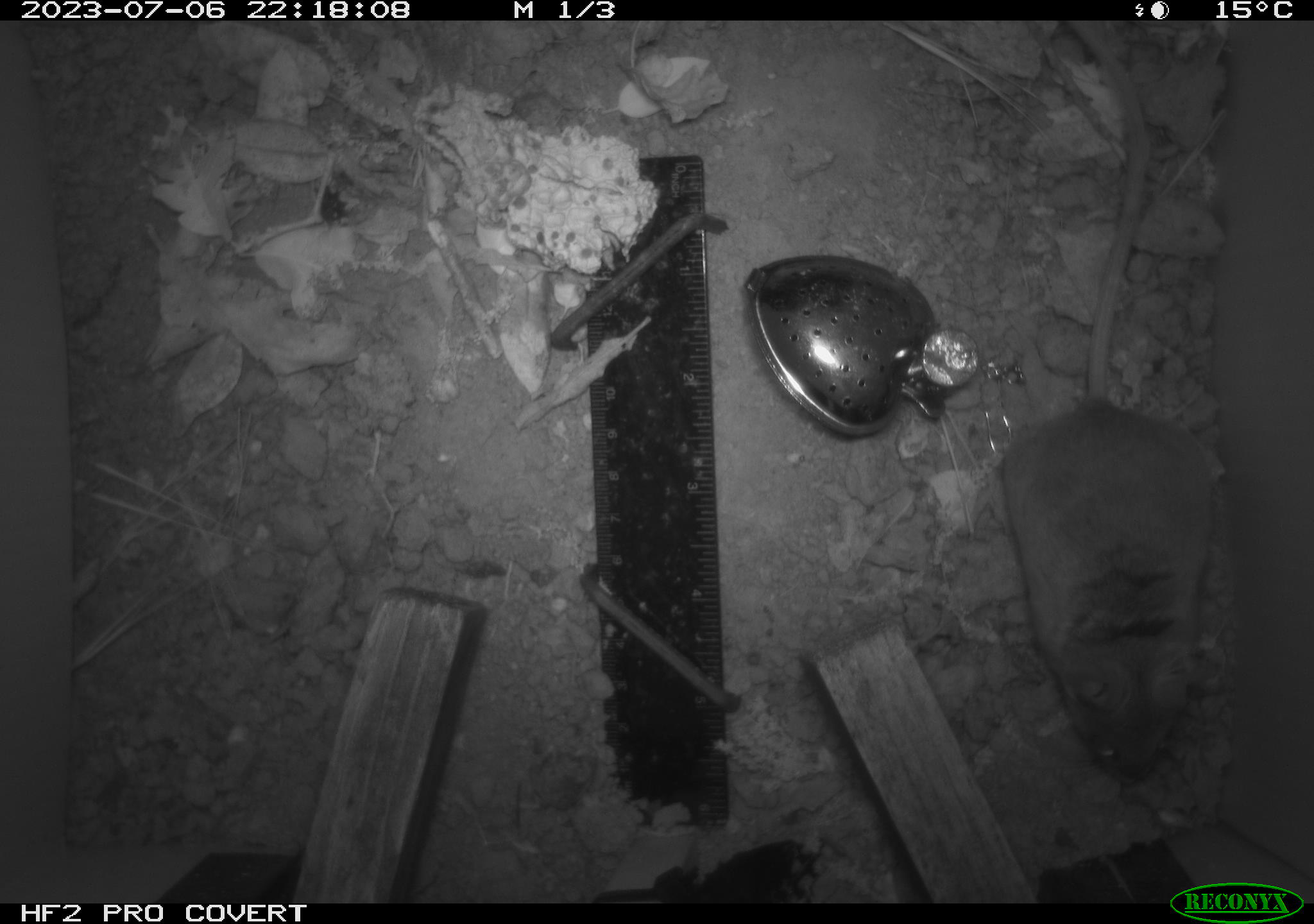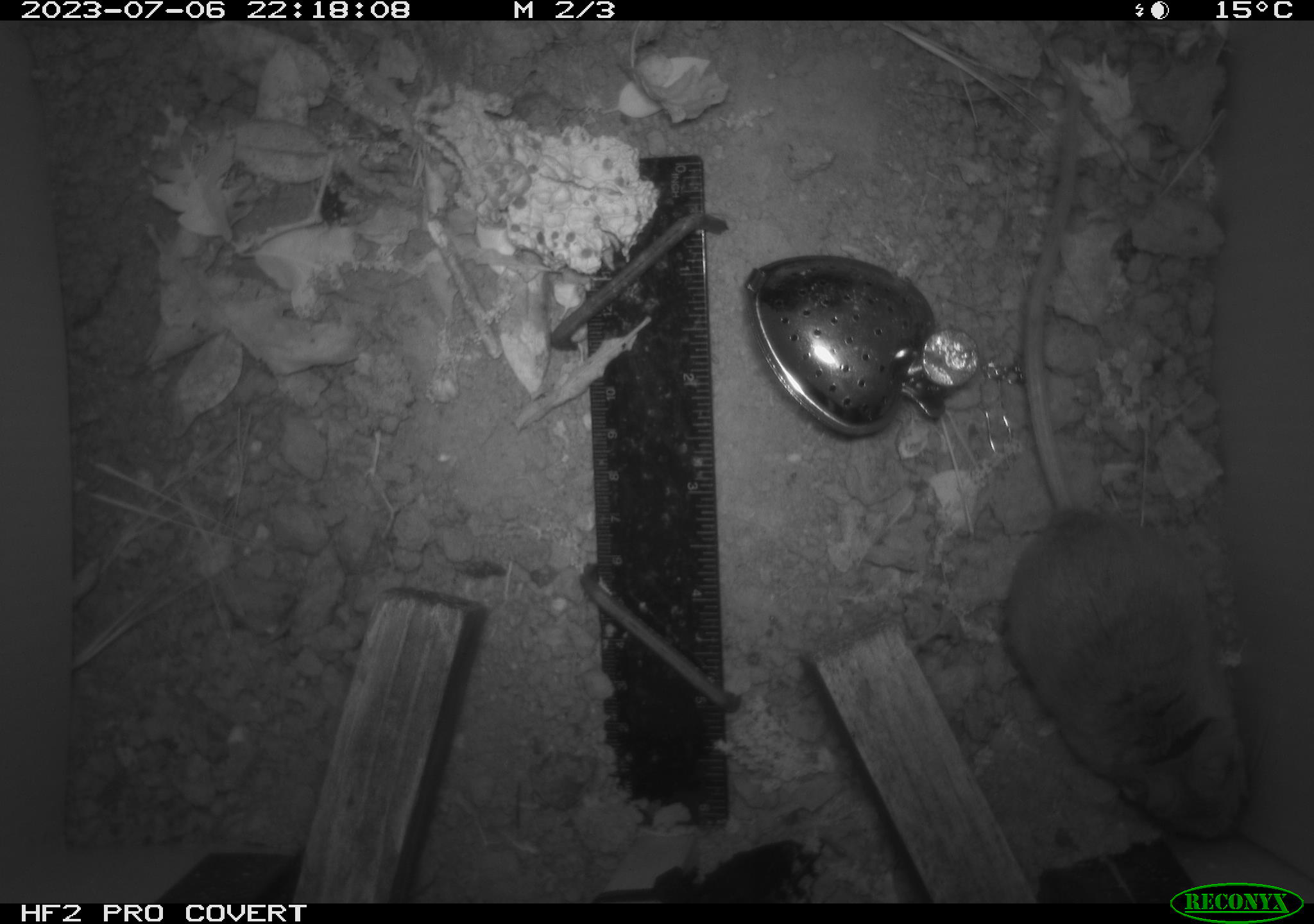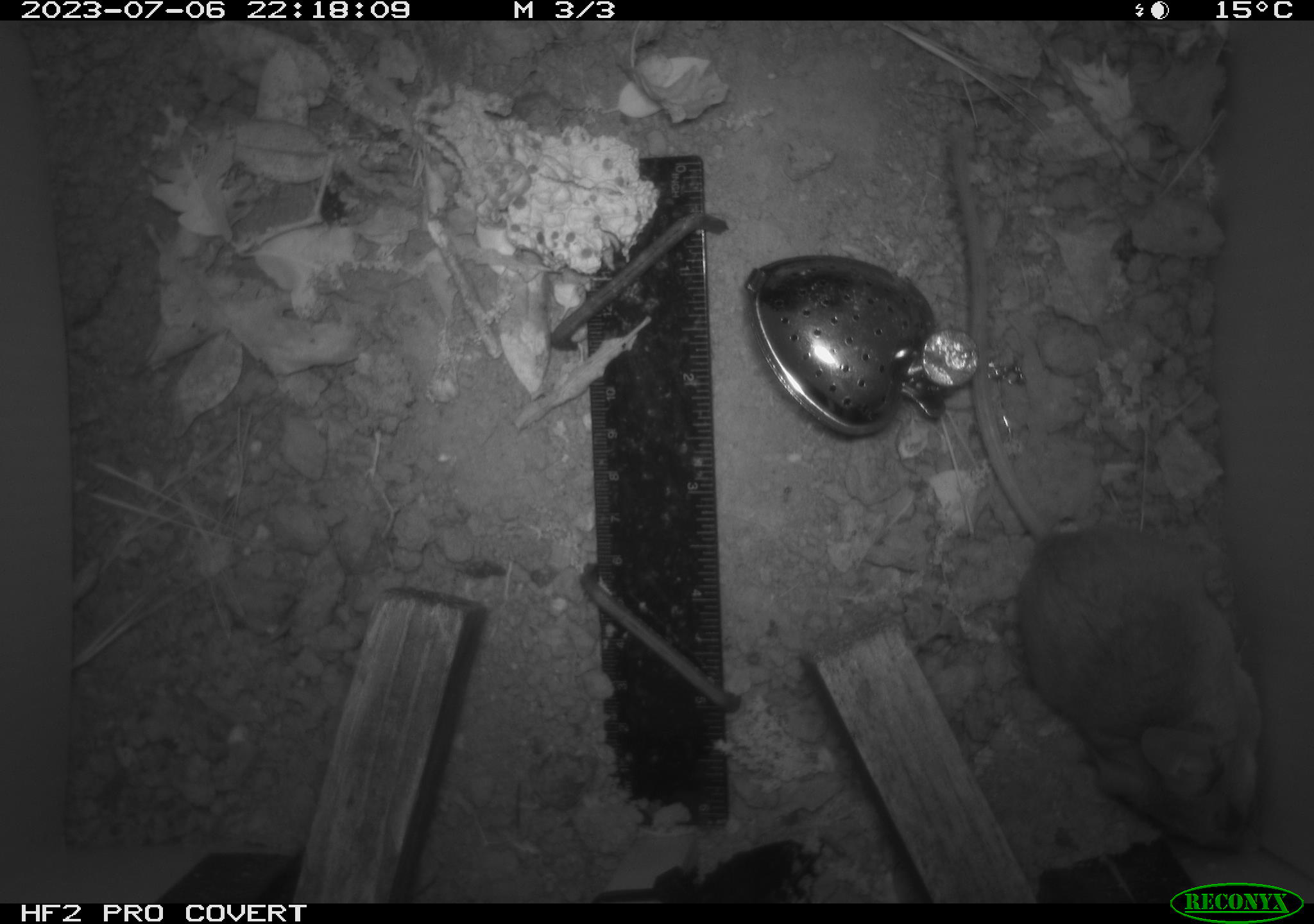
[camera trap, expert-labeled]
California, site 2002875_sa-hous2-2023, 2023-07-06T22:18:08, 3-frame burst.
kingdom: Animalia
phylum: Chordata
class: Mammalia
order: Rodentia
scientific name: Rodentia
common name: mouse species